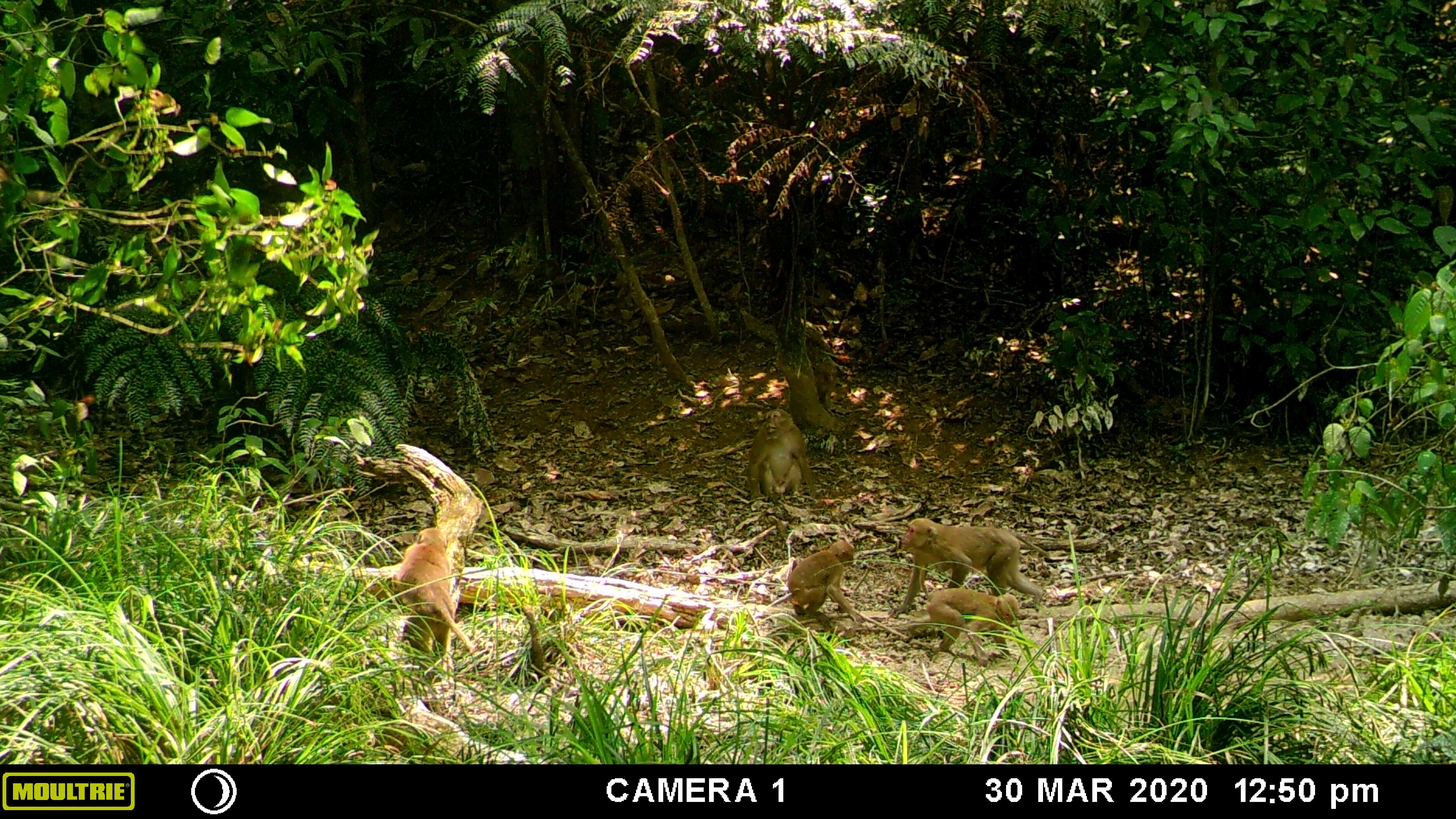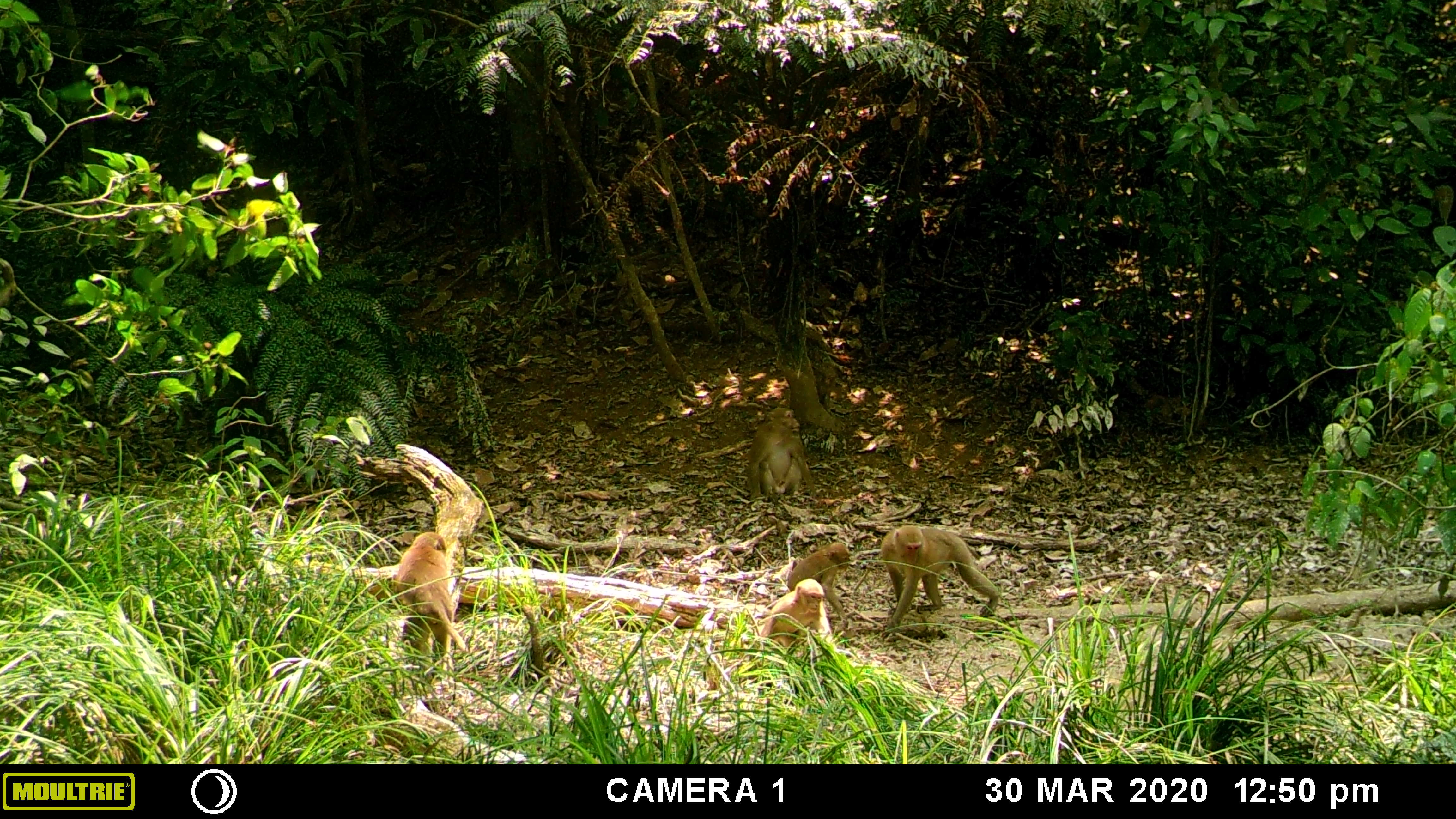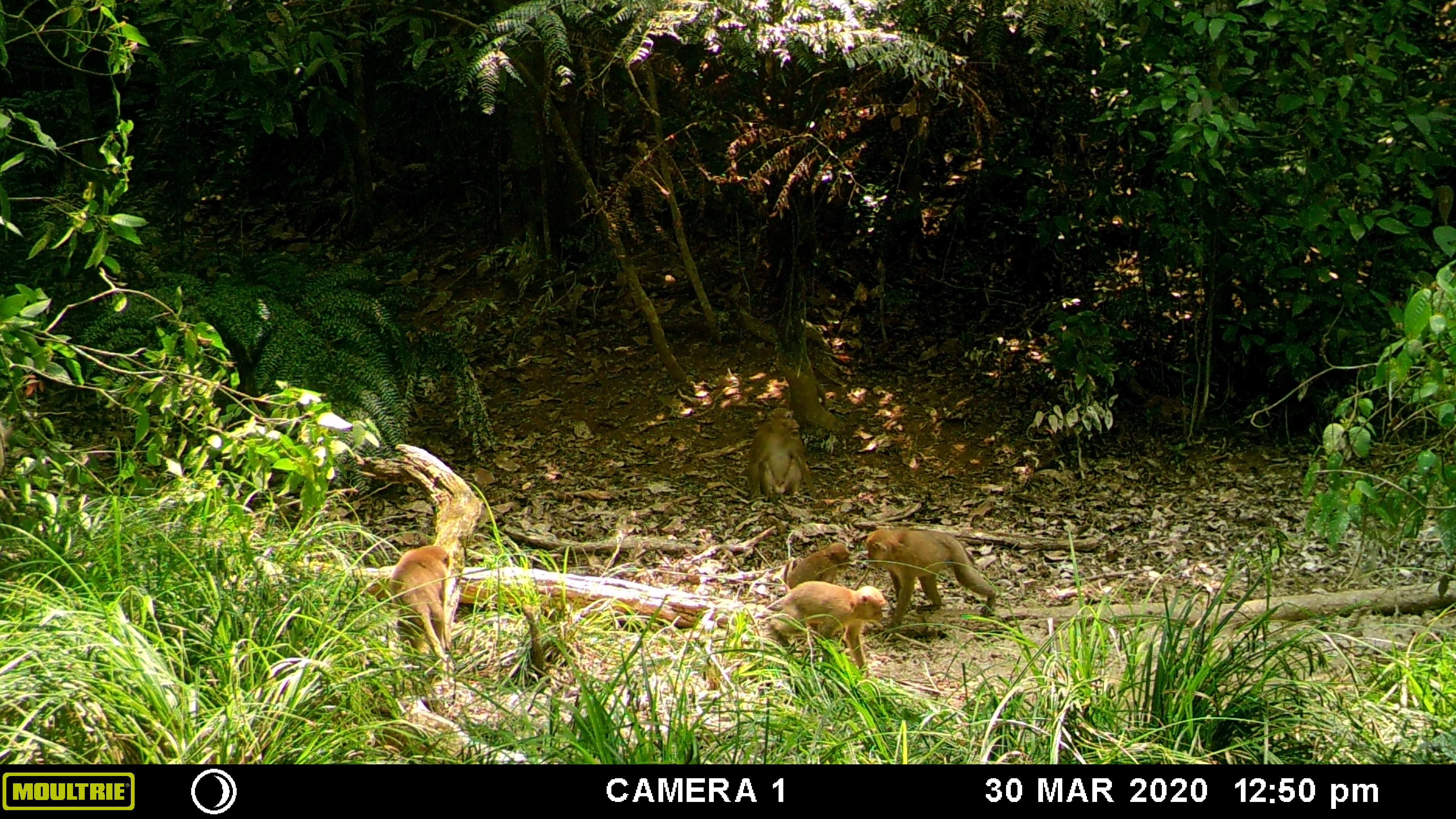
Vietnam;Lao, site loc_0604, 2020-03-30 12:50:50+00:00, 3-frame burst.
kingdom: Animalia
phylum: Chordata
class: Mammalia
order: Primates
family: Cercopithecidae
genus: Macaca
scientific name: Macaca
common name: macaques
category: assam or rhesus macaque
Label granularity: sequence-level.